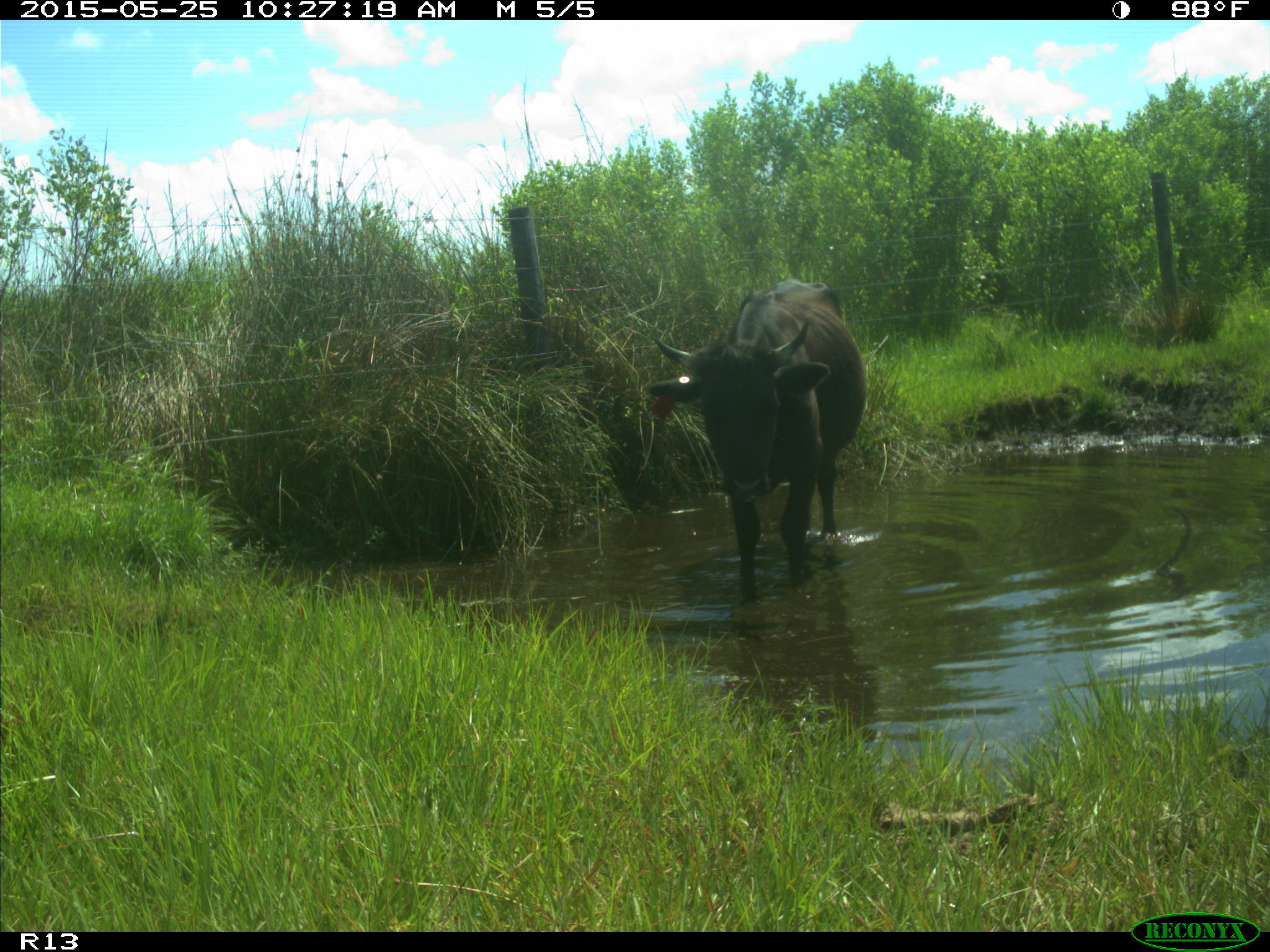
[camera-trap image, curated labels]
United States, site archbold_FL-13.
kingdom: Animalia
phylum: Chordata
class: Mammalia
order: Artiodactyla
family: Bovidae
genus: Bos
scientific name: Bos taurus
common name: domestic cow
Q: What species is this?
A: Bos taurus (domestic cow).